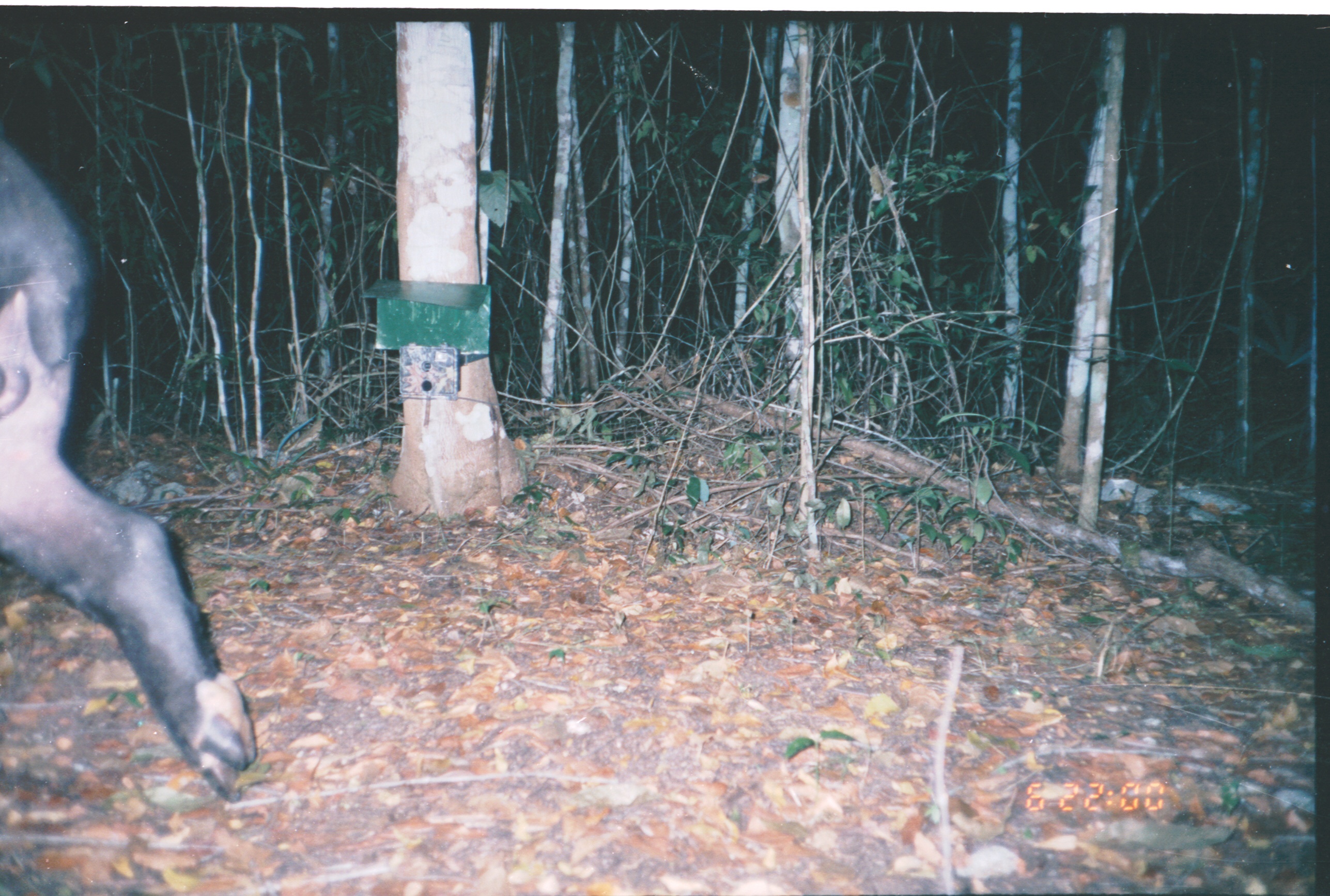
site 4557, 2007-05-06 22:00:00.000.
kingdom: Animalia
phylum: Chordata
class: Mammalia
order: Perissodactyla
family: Tapiridae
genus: Tapirus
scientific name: Tapirus bairdii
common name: baird's tapir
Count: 1.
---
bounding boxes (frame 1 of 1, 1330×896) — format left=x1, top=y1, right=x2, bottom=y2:
tapirus bairdii: left=0, top=133, right=257, bottom=802